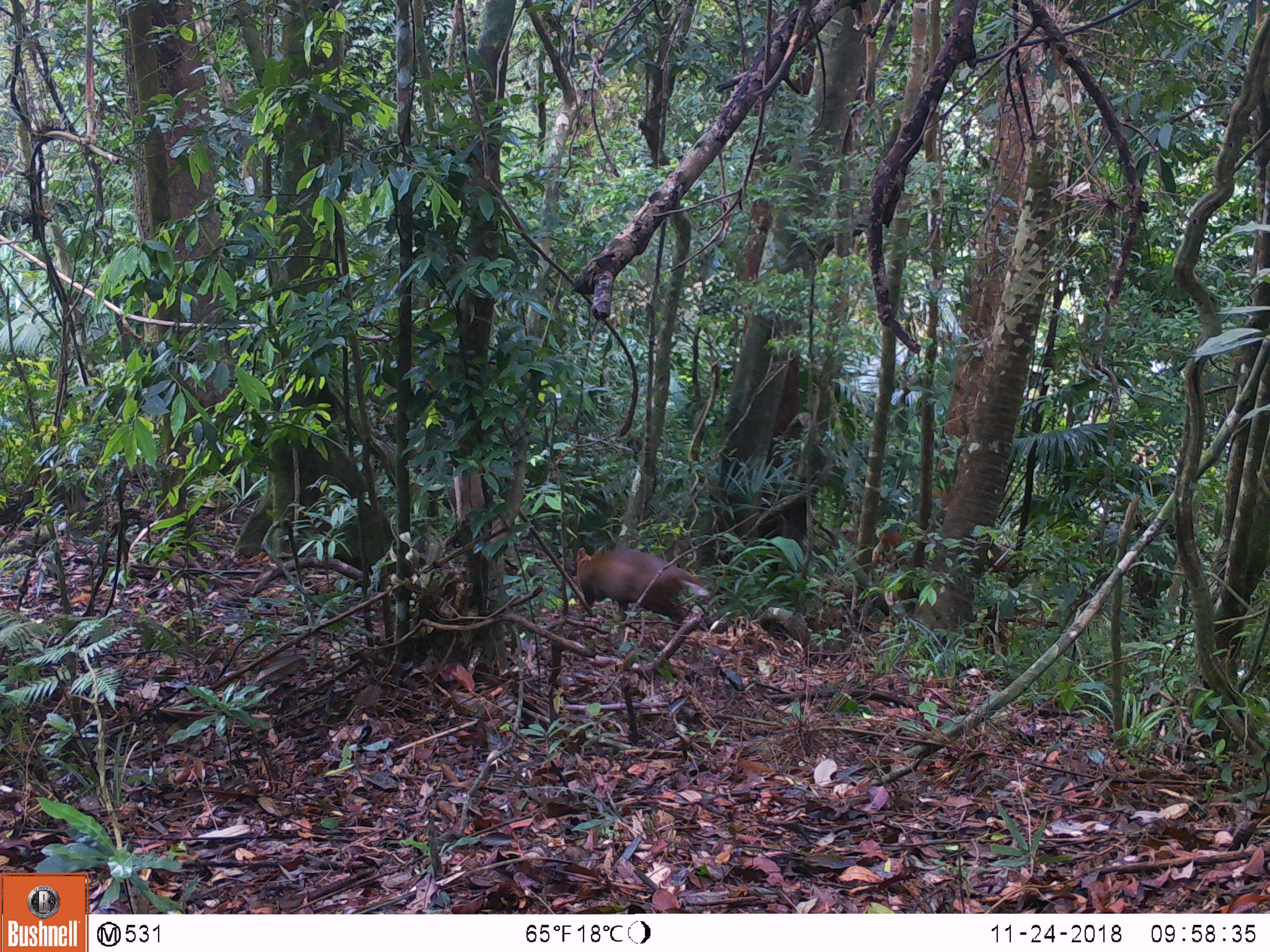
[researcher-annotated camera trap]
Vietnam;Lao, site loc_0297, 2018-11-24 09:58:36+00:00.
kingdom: Animalia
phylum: Chordata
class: Mammalia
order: Artiodactyla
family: Cervidae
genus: Muntiacus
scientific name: Muntiacus rooseveltorum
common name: roosevelt's muntjac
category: roosevelts muntjac group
Roosevelts muntjac group (roosevelt's muntjac) (Muntiacus rooseveltorum). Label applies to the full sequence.